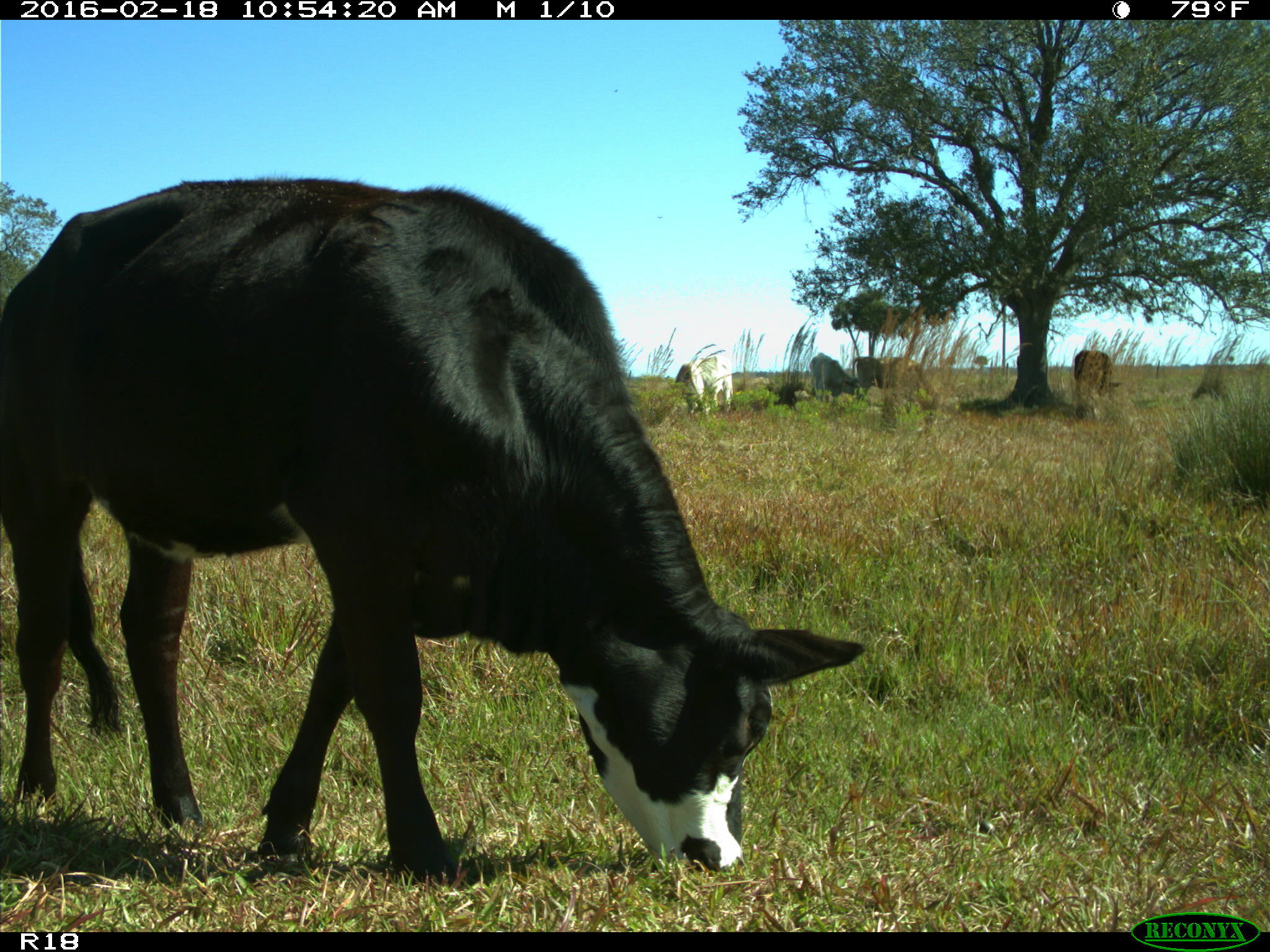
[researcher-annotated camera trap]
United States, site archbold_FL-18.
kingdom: Animalia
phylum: Chordata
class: Mammalia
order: Artiodactyla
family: Bovidae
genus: Bos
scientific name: Bos taurus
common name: domestic cow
Bos taurus (domestic cow).